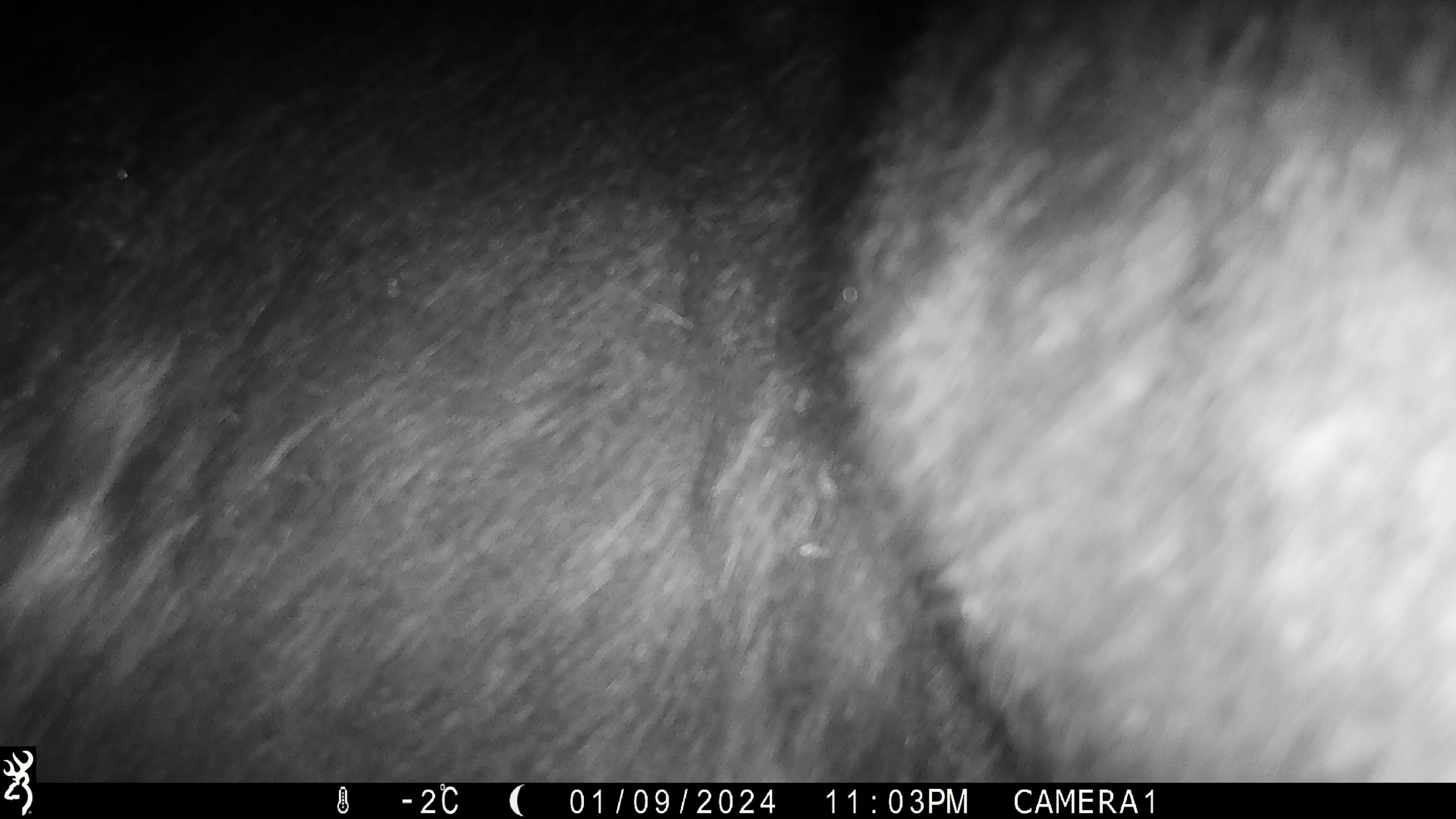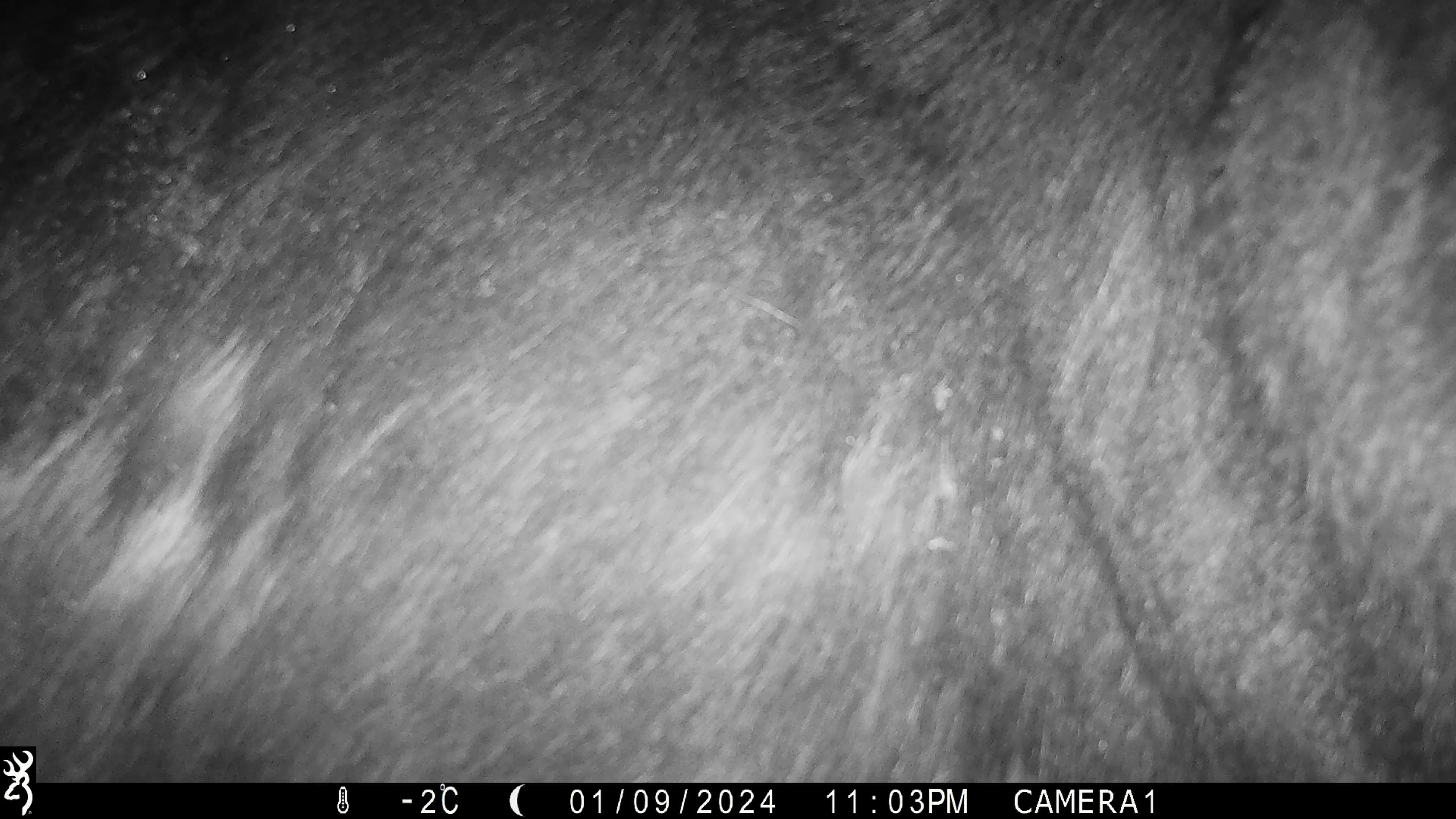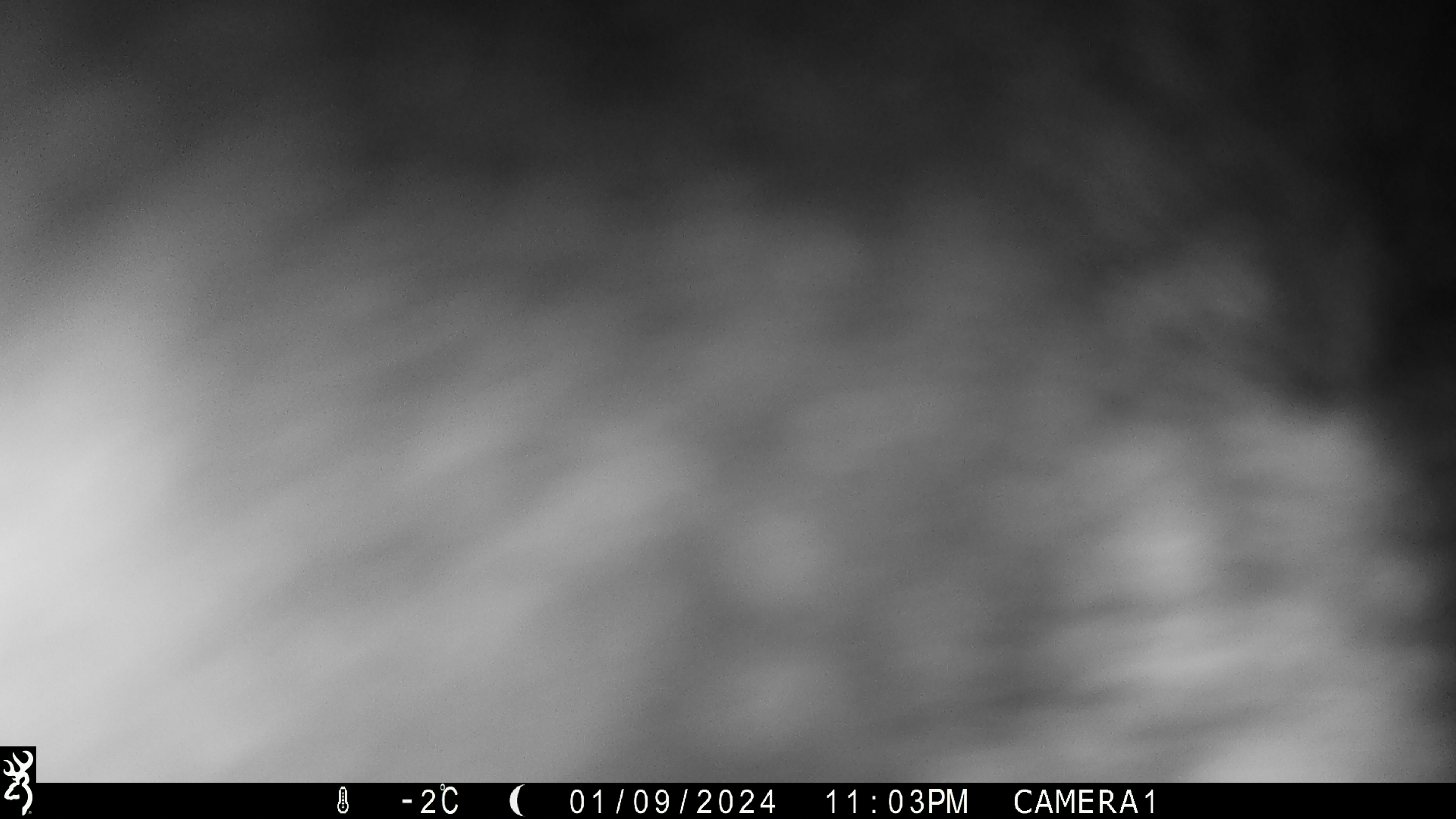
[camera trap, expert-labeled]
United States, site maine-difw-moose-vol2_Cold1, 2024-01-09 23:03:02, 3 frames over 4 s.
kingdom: Animalia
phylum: Chordata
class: Mammalia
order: Artiodactyla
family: Cervidae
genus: Alces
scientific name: Alces alces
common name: moose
Moose (Alces alces).